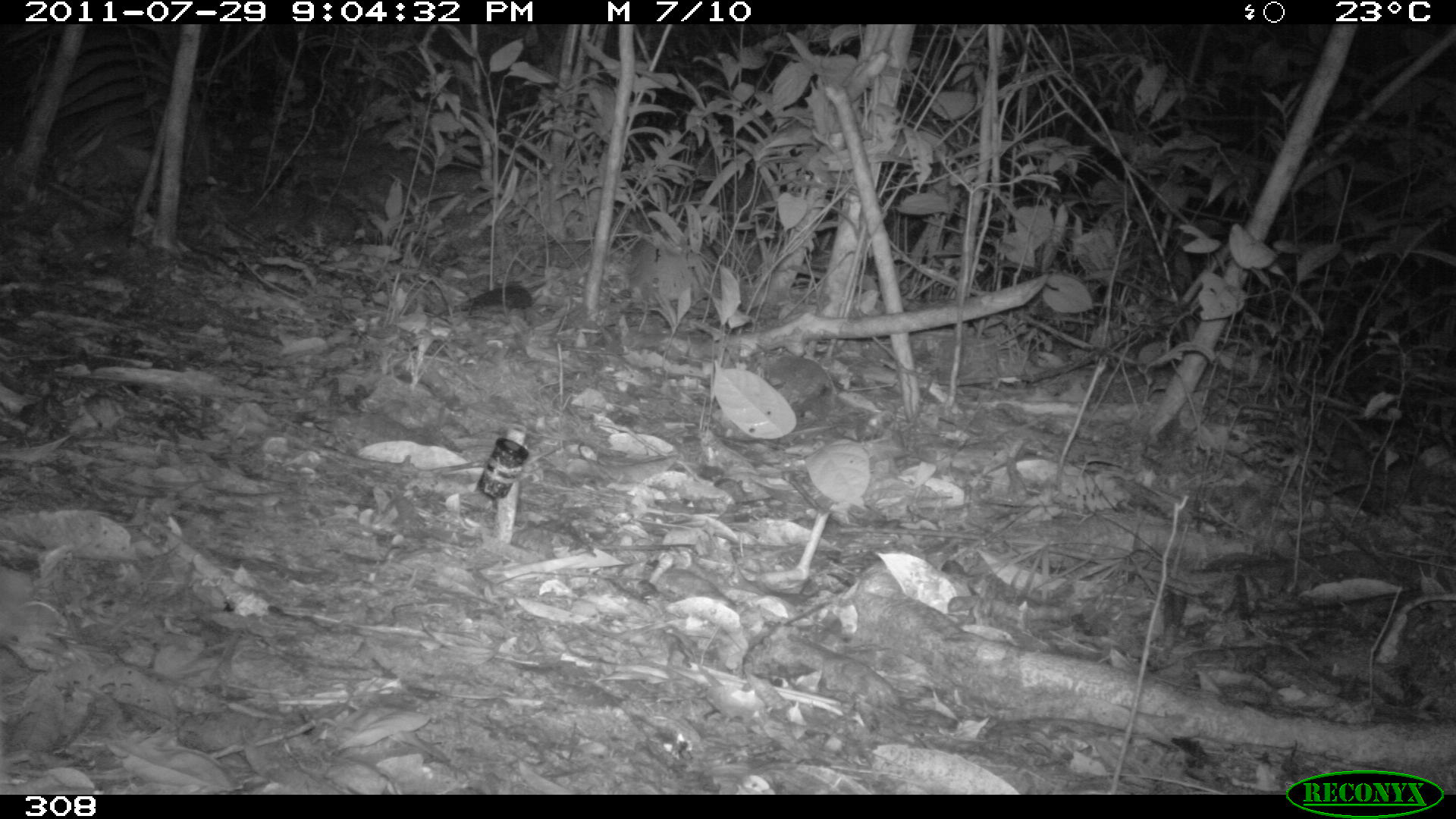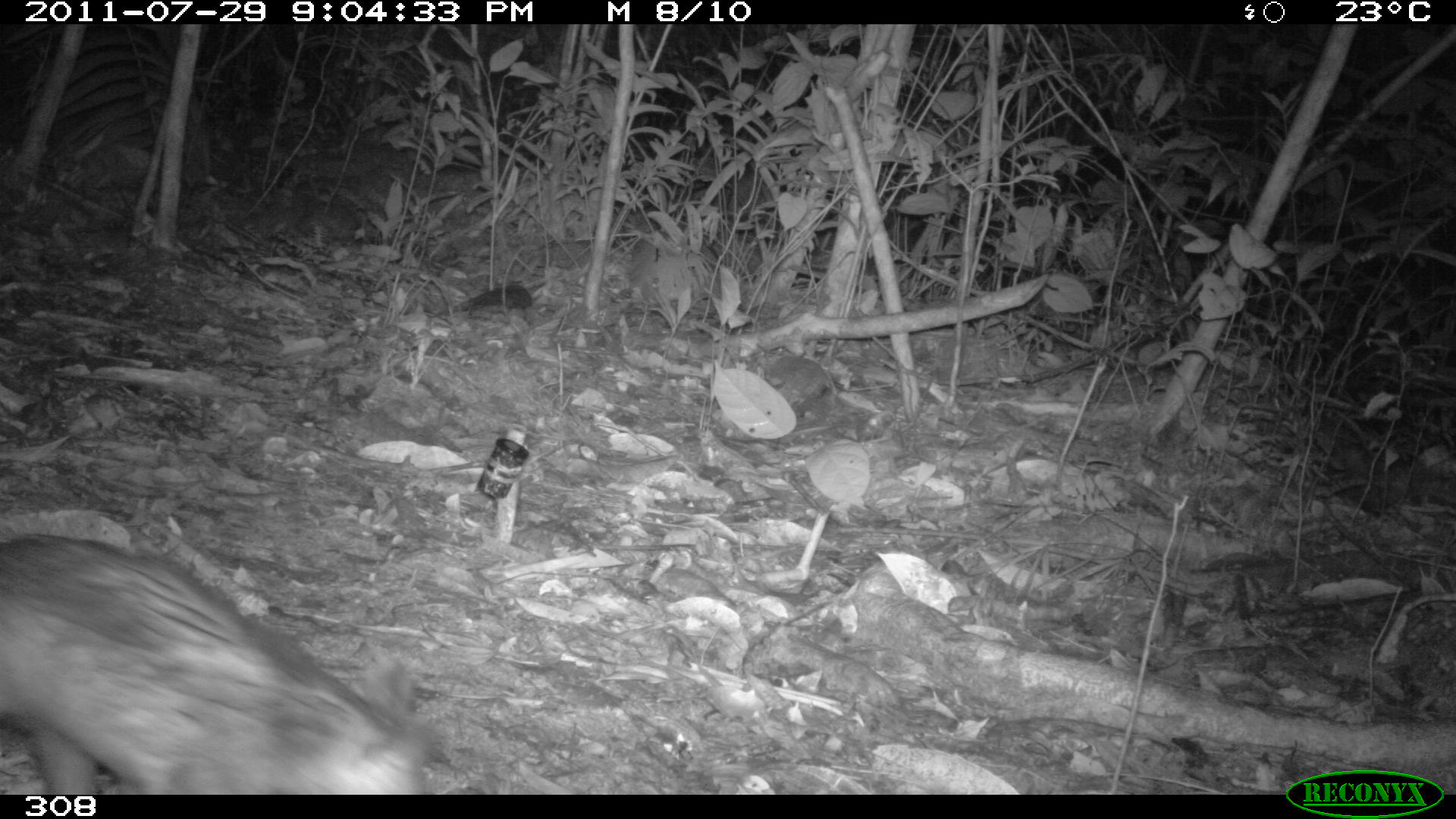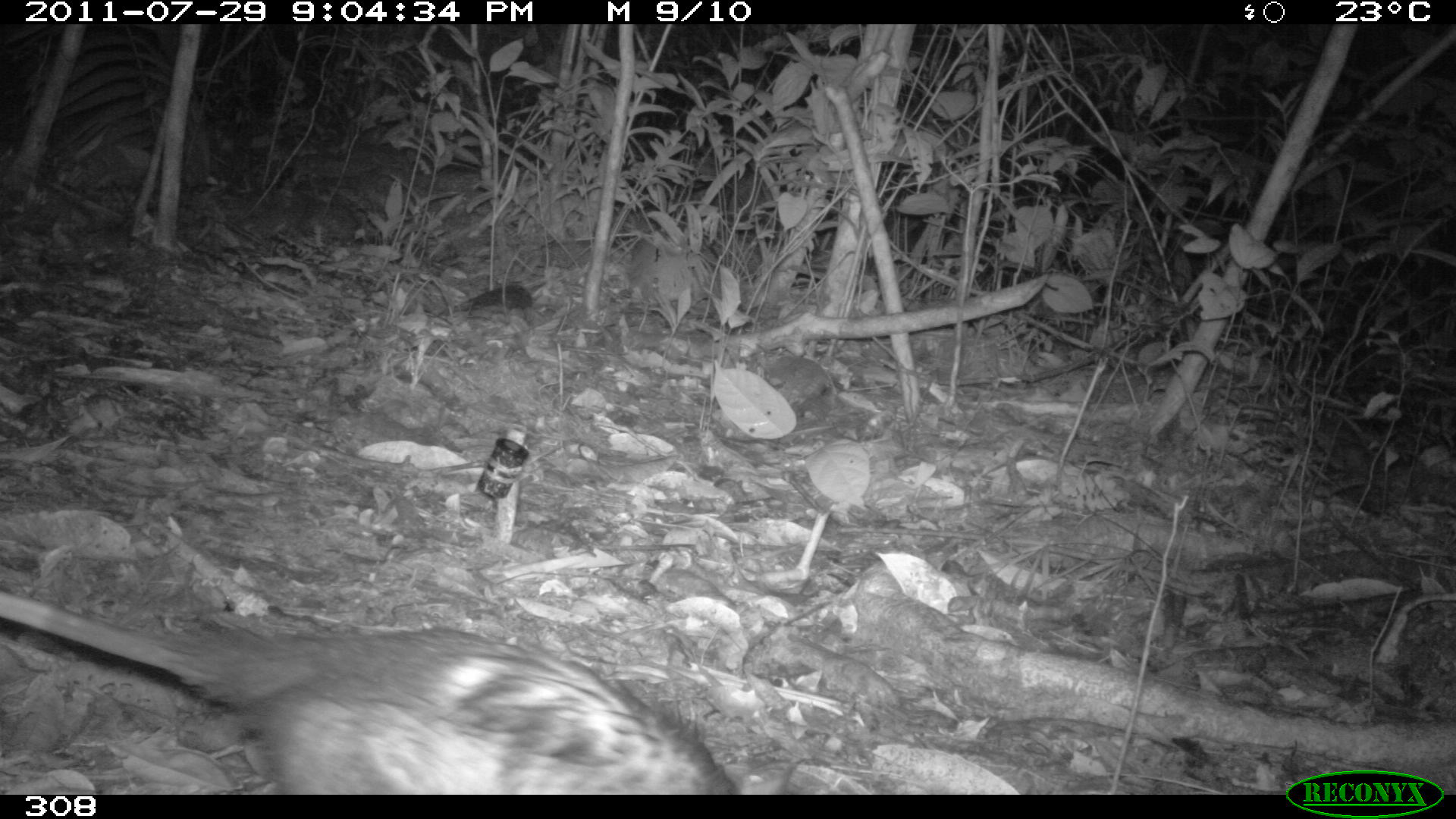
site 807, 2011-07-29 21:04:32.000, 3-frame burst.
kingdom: Animalia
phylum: Chordata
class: Mammalia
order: Didelphimorphia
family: Didelphidae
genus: Didelphis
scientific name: Didelphis marsupialis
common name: southern opossum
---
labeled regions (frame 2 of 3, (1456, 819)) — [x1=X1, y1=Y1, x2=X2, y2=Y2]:
didelphis marsupialis: [x1=0, y1=530, x2=438, y2=794]